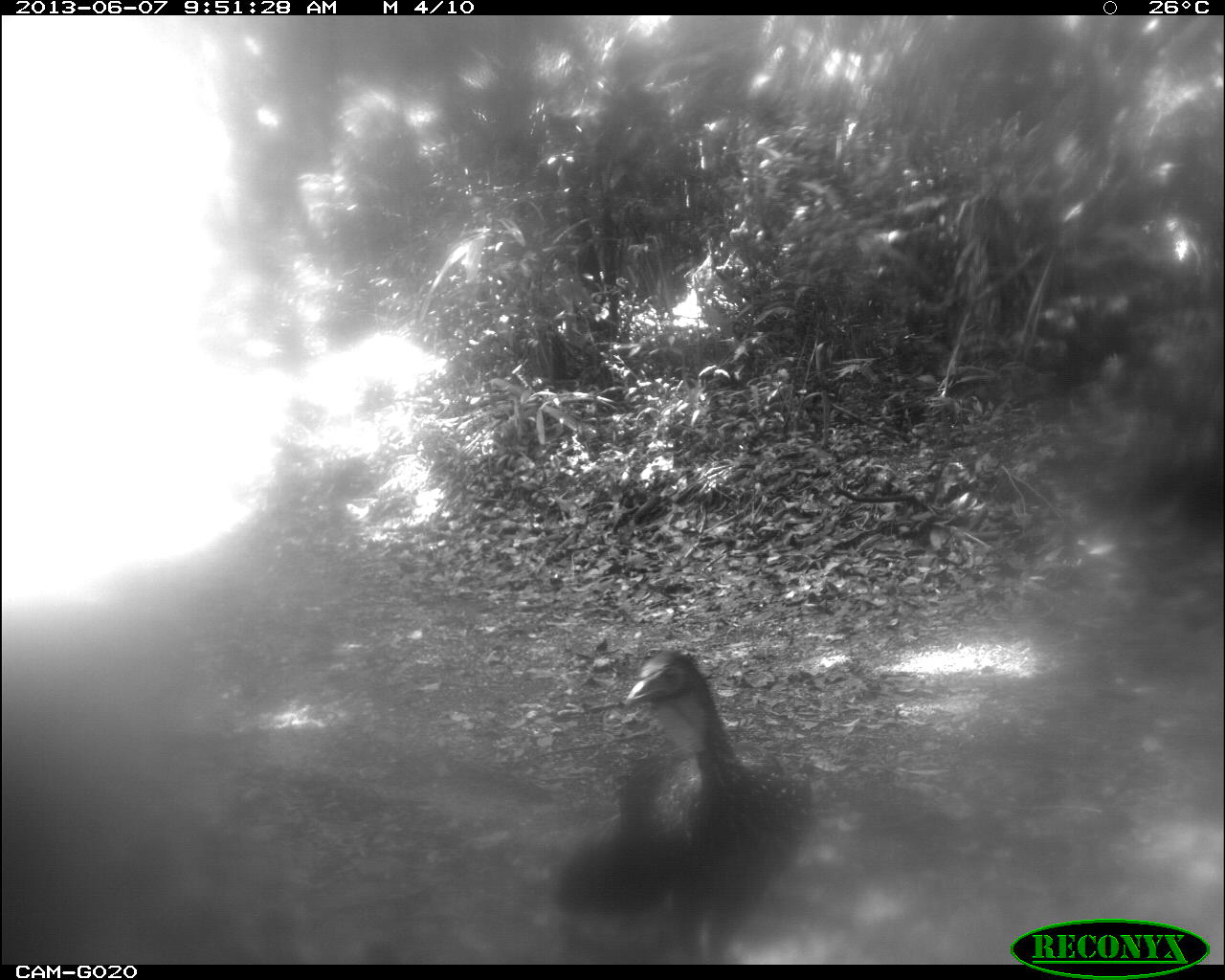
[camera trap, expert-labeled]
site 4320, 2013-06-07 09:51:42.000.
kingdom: Animalia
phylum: Chordata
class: Aves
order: Galliformes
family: Cracidae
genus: Penelope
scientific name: Penelope purpurascens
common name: crested guan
Penelope purpurascens (crested guan), count 2.